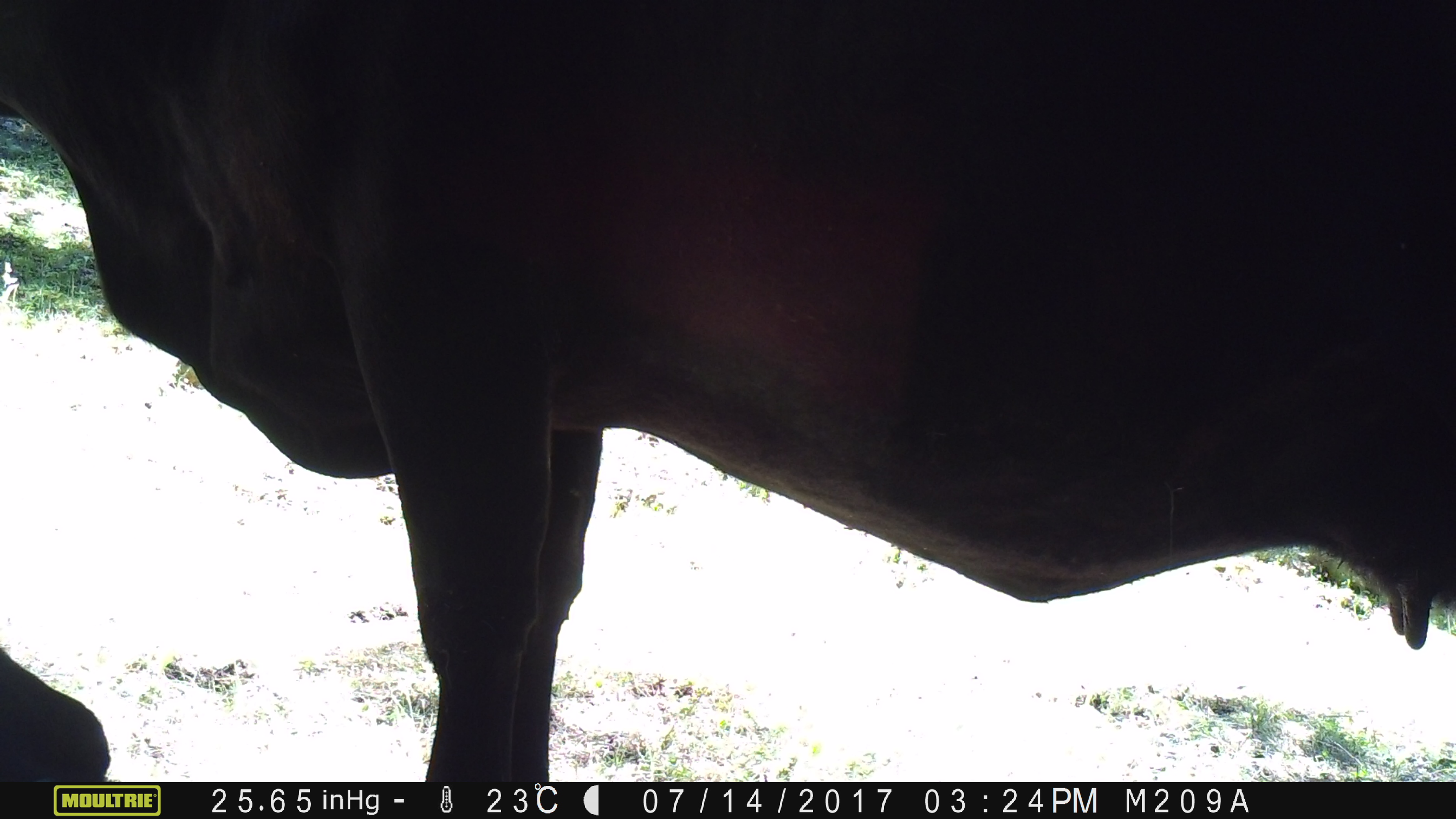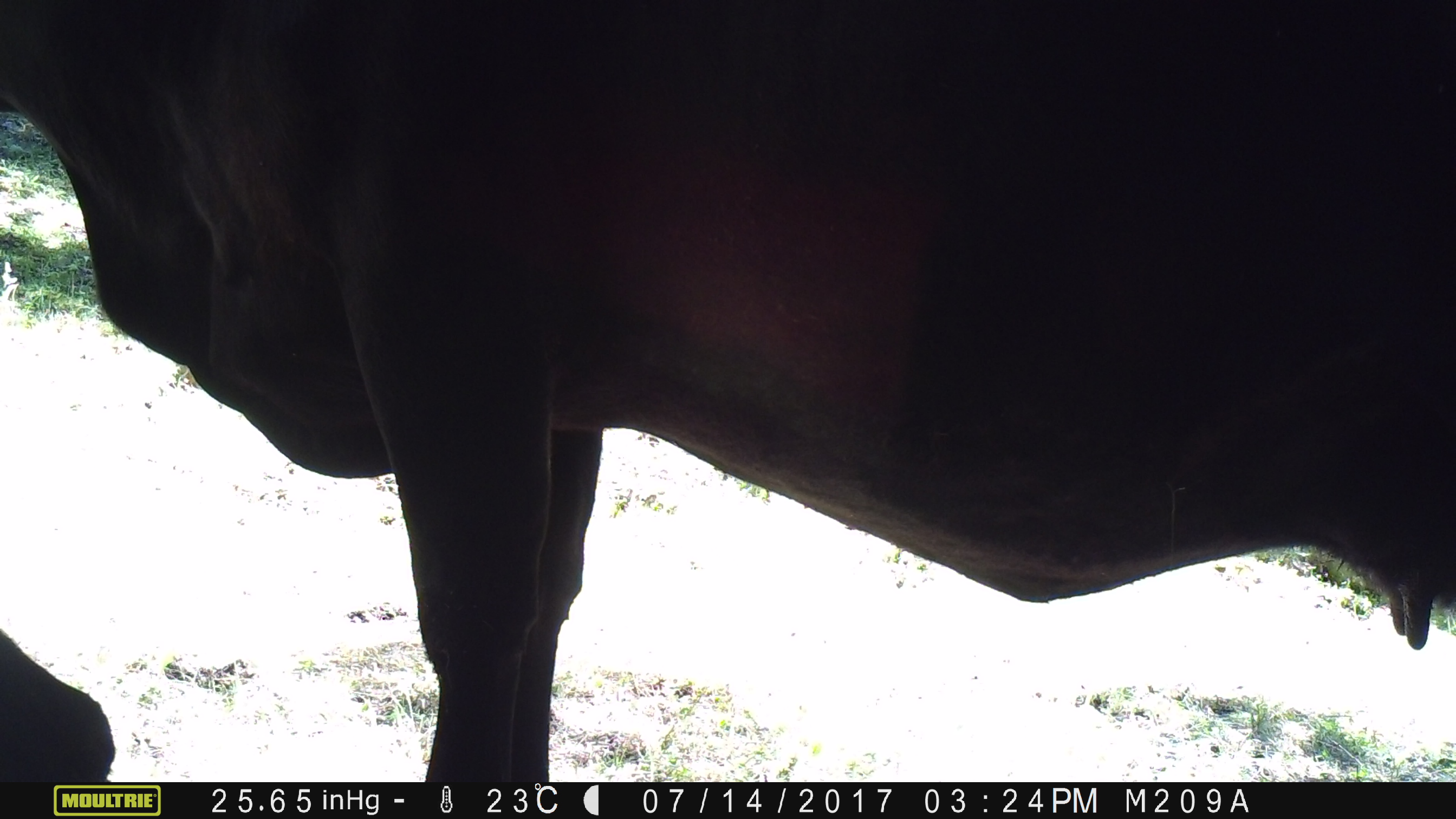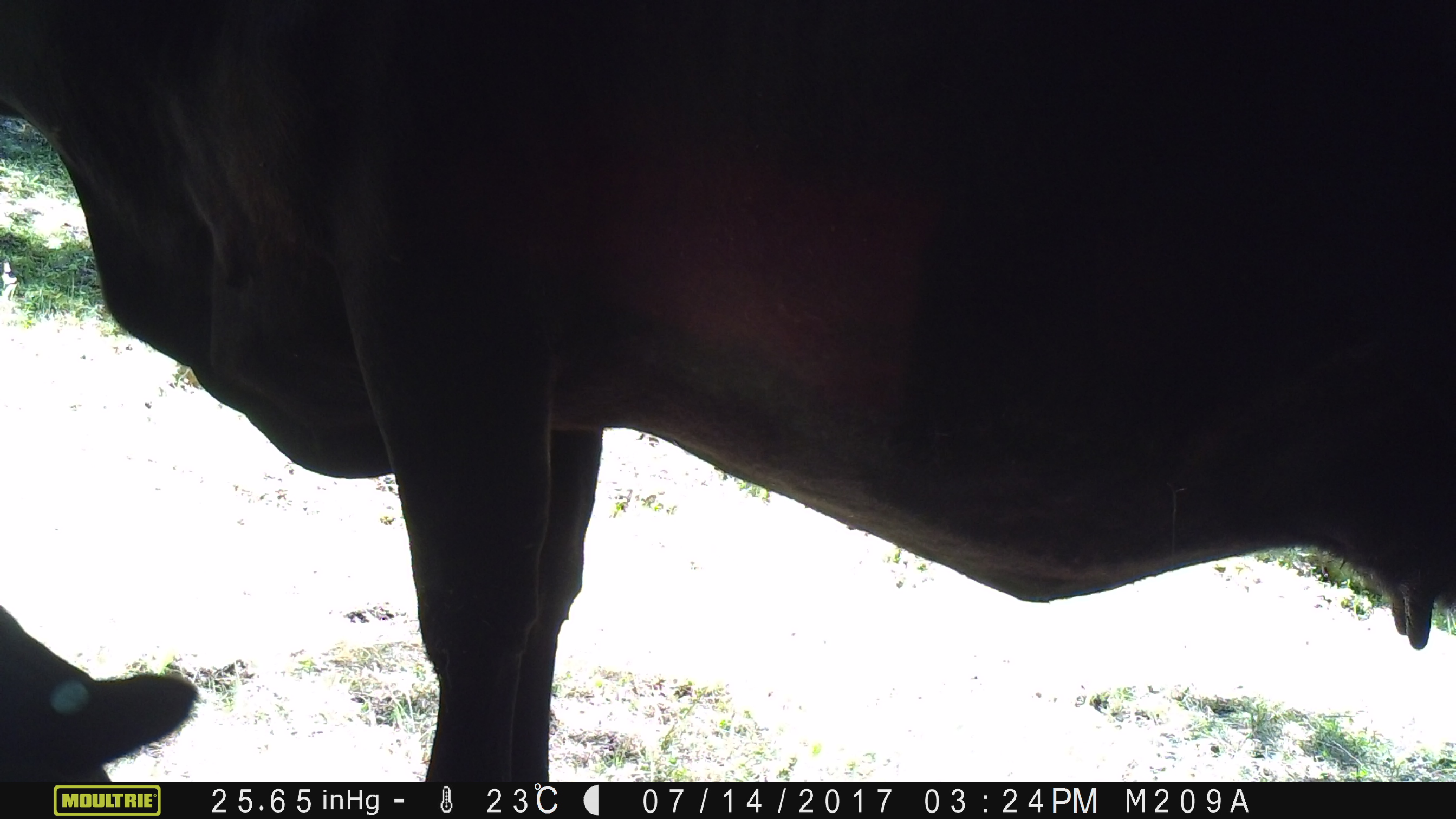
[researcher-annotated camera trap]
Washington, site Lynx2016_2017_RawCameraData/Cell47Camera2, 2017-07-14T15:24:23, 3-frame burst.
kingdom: Animalia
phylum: Chordata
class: Mammalia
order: Artiodactyla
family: Bovidae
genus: Bos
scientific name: Bos taurus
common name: domestic cattle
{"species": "domestic cattle (Bos taurus)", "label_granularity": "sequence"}